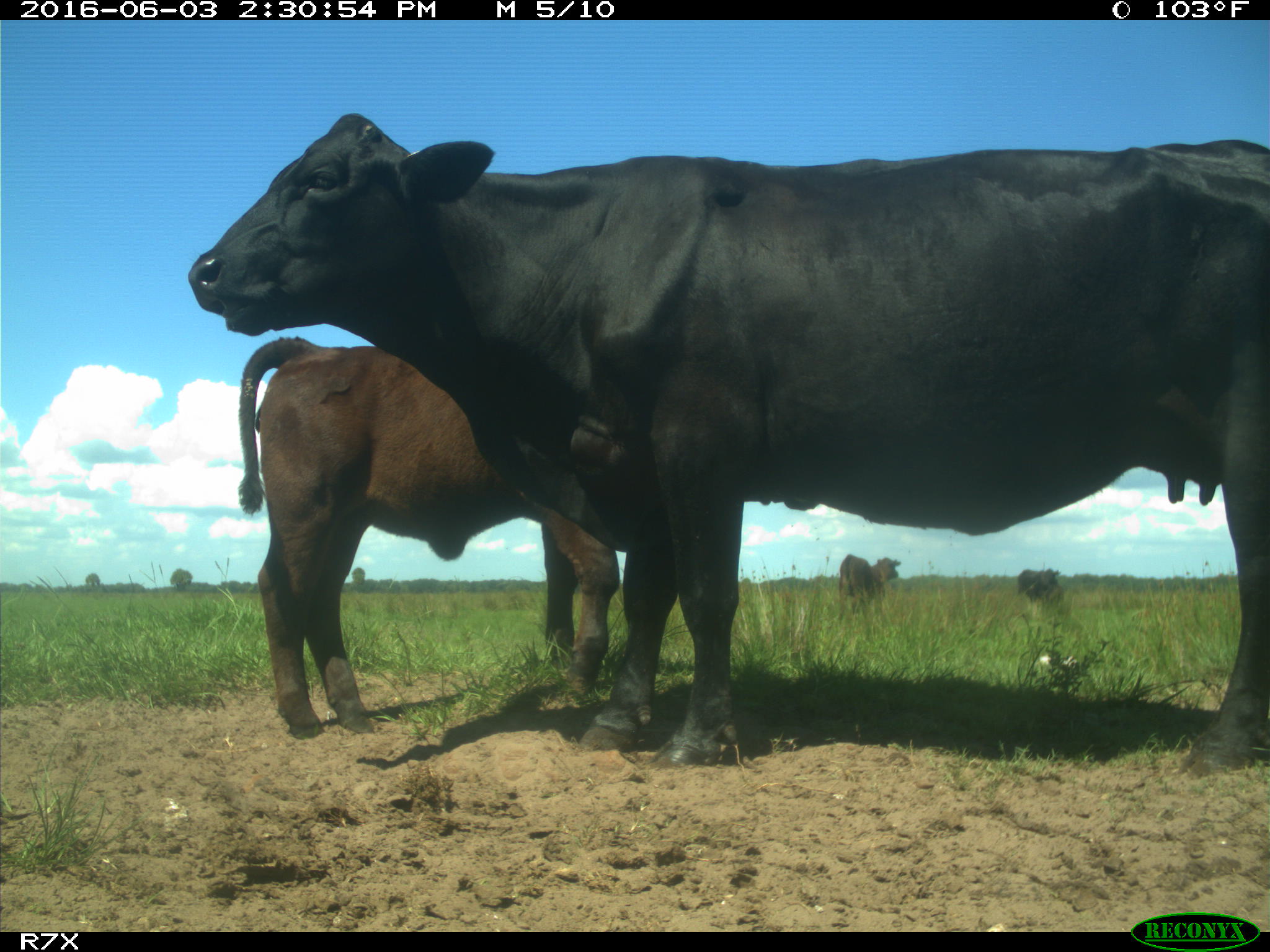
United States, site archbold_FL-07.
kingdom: Animalia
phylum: Chordata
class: Mammalia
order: Artiodactyla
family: Bovidae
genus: Bos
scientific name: Bos taurus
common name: domestic cow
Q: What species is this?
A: Bos taurus (domestic cow).